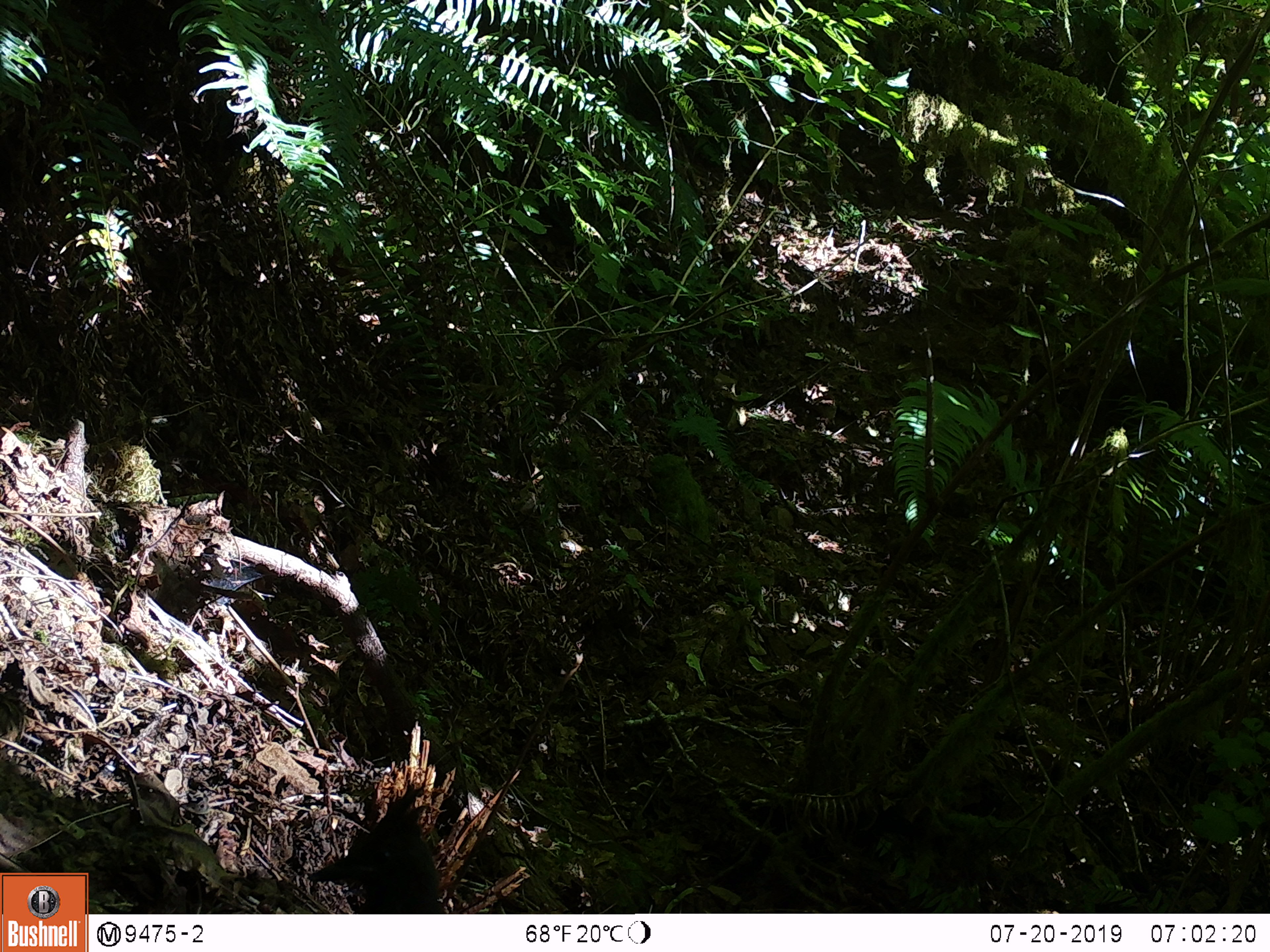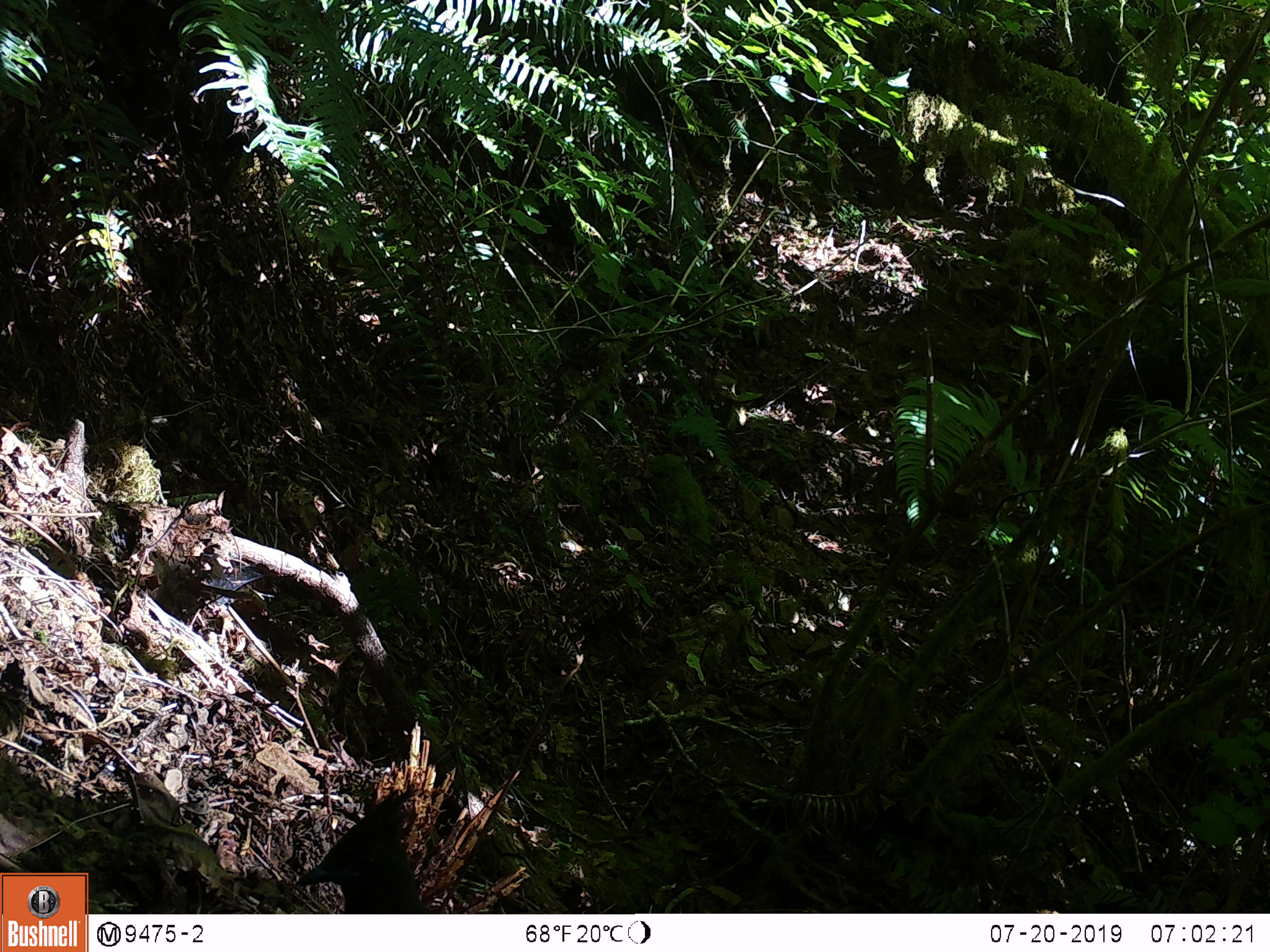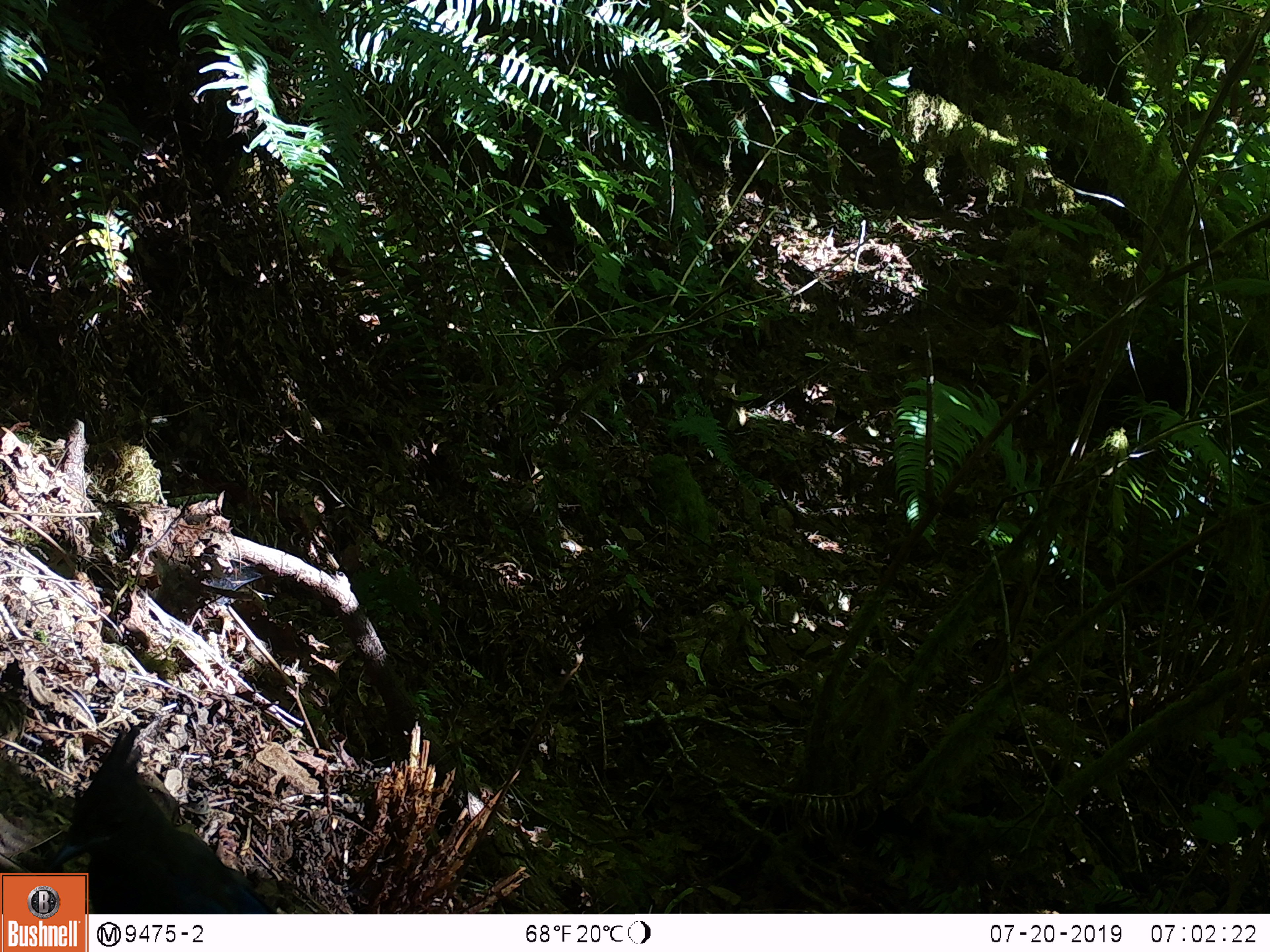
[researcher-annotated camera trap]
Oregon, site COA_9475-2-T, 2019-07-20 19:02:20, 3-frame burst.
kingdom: Animalia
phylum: Chordata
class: Aves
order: Passeriformes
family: Corvidae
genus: Cyanocitta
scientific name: Cyanocitta stelleri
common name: steller's jay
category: stellers jay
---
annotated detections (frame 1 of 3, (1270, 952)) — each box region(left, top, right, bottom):
stellers jay: region(302, 786, 453, 910)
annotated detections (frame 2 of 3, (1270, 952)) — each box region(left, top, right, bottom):
stellers jay: region(292, 786, 438, 909)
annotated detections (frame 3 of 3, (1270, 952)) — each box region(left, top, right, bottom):
stellers jay: region(91, 719, 269, 910)